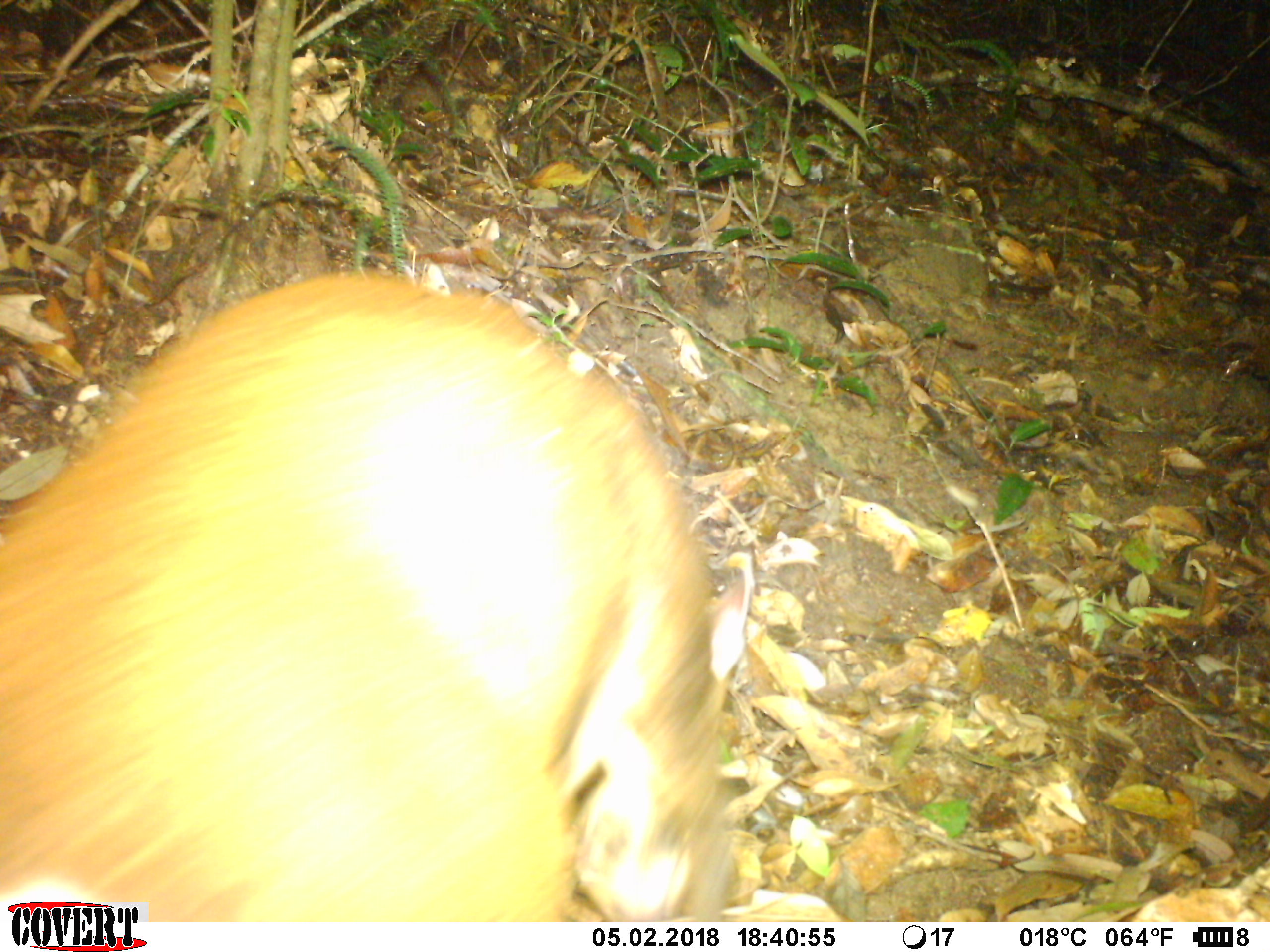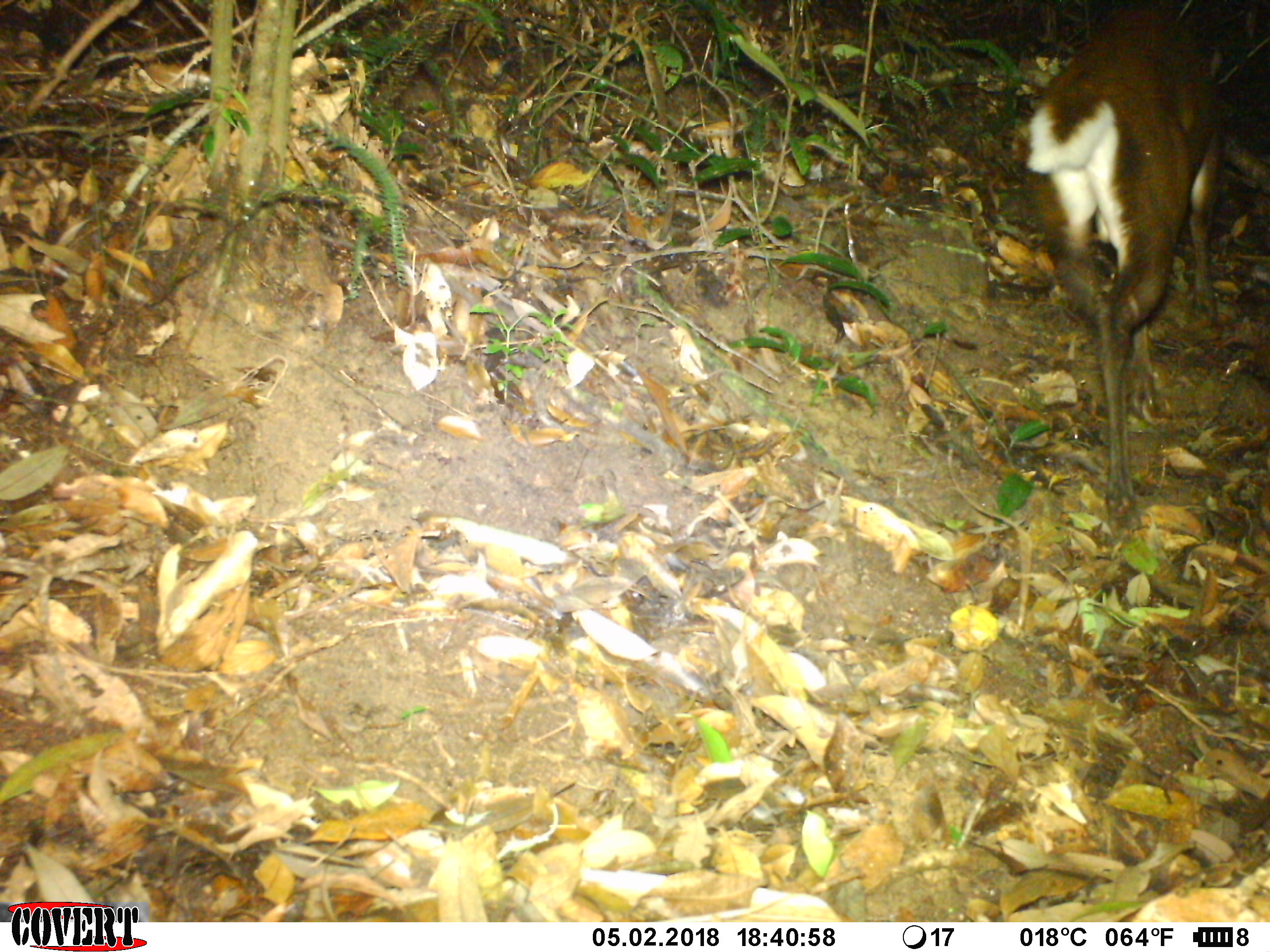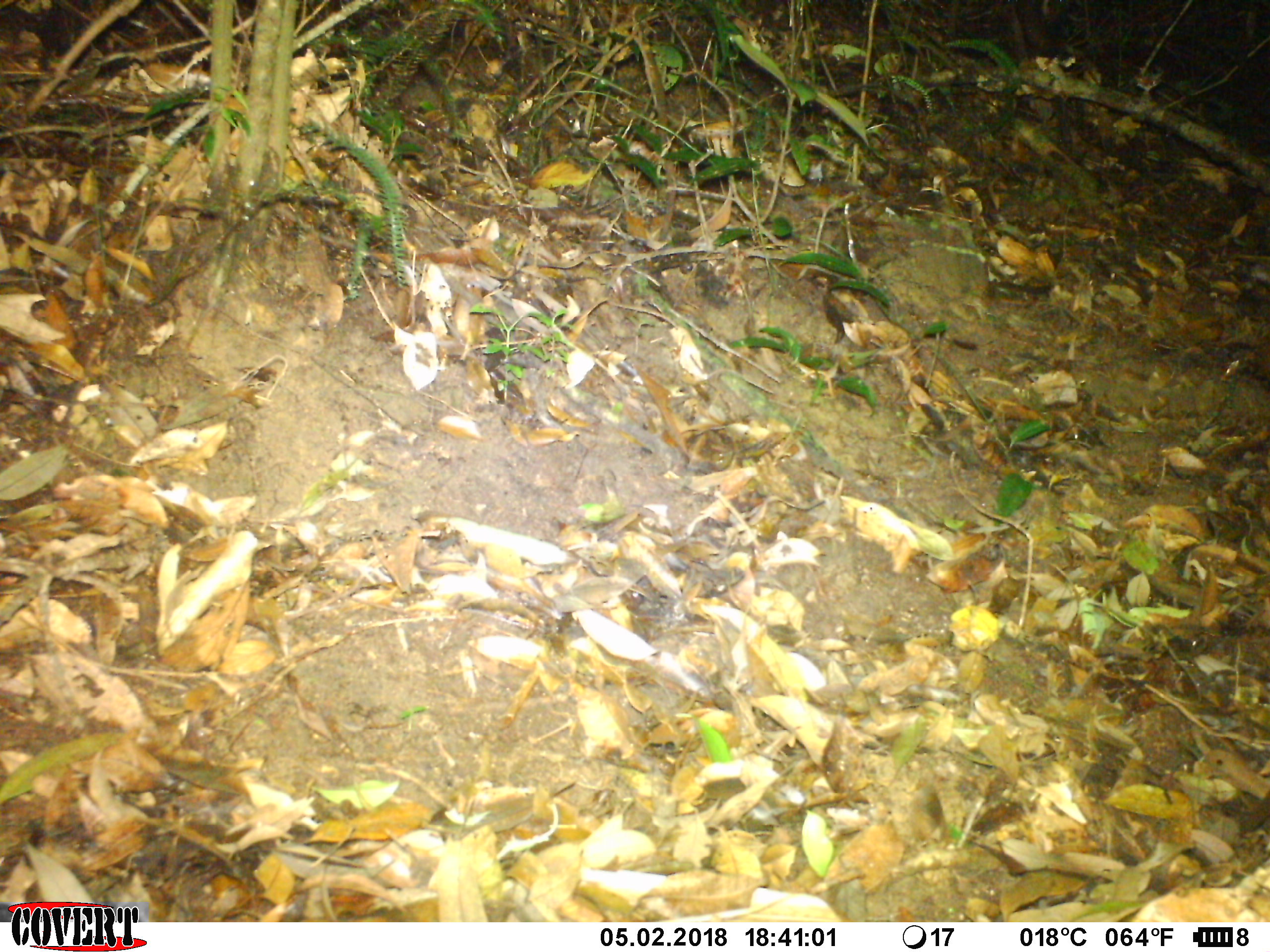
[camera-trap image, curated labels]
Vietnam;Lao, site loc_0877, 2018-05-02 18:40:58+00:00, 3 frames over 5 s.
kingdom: Animalia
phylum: Chordata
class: Mammalia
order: Artiodactyla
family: Cervidae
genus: Muntiacus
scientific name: Muntiacus rooseveltorum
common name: roosevelt's muntjac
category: roosevelts muntjac group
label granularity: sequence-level